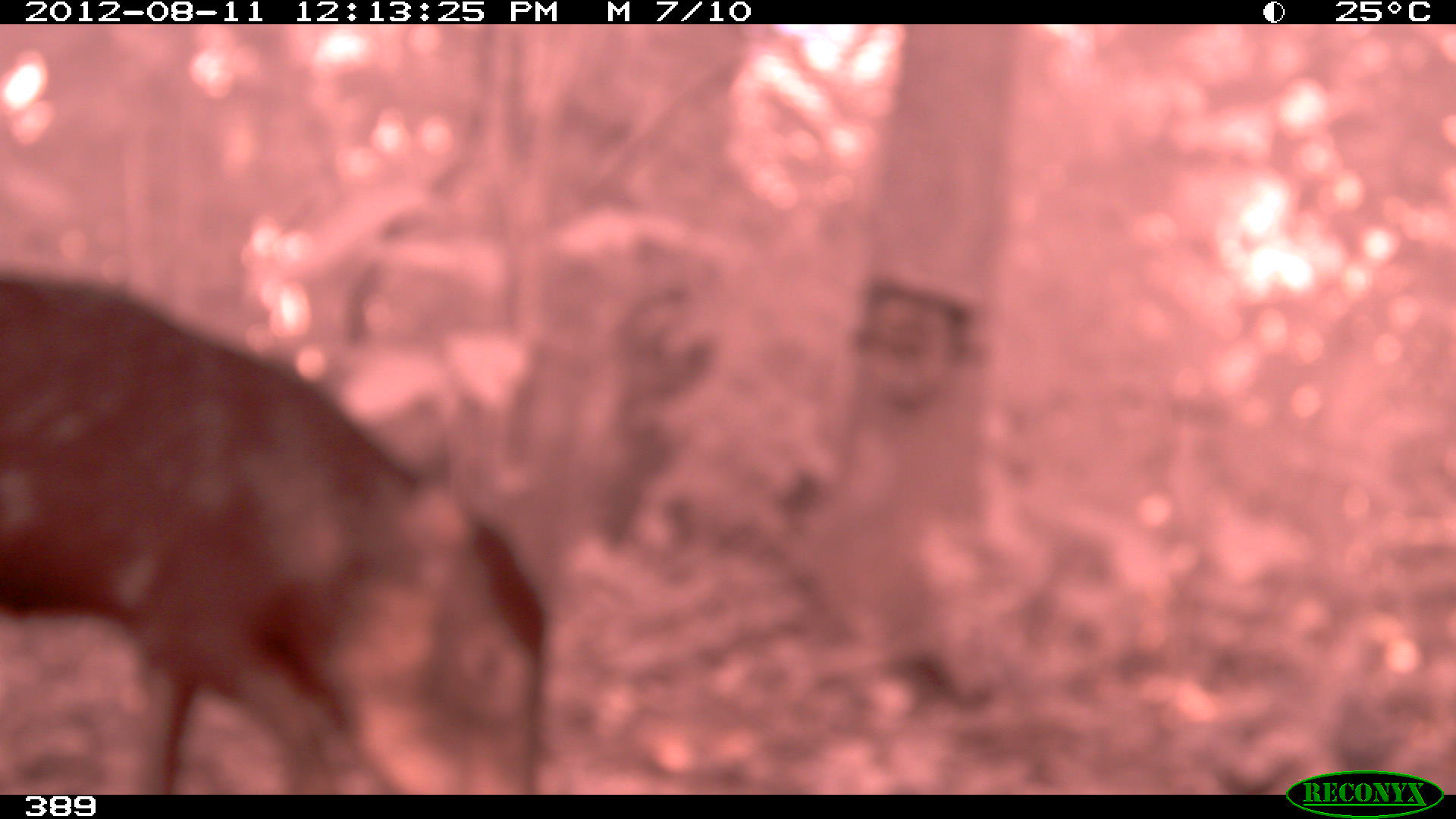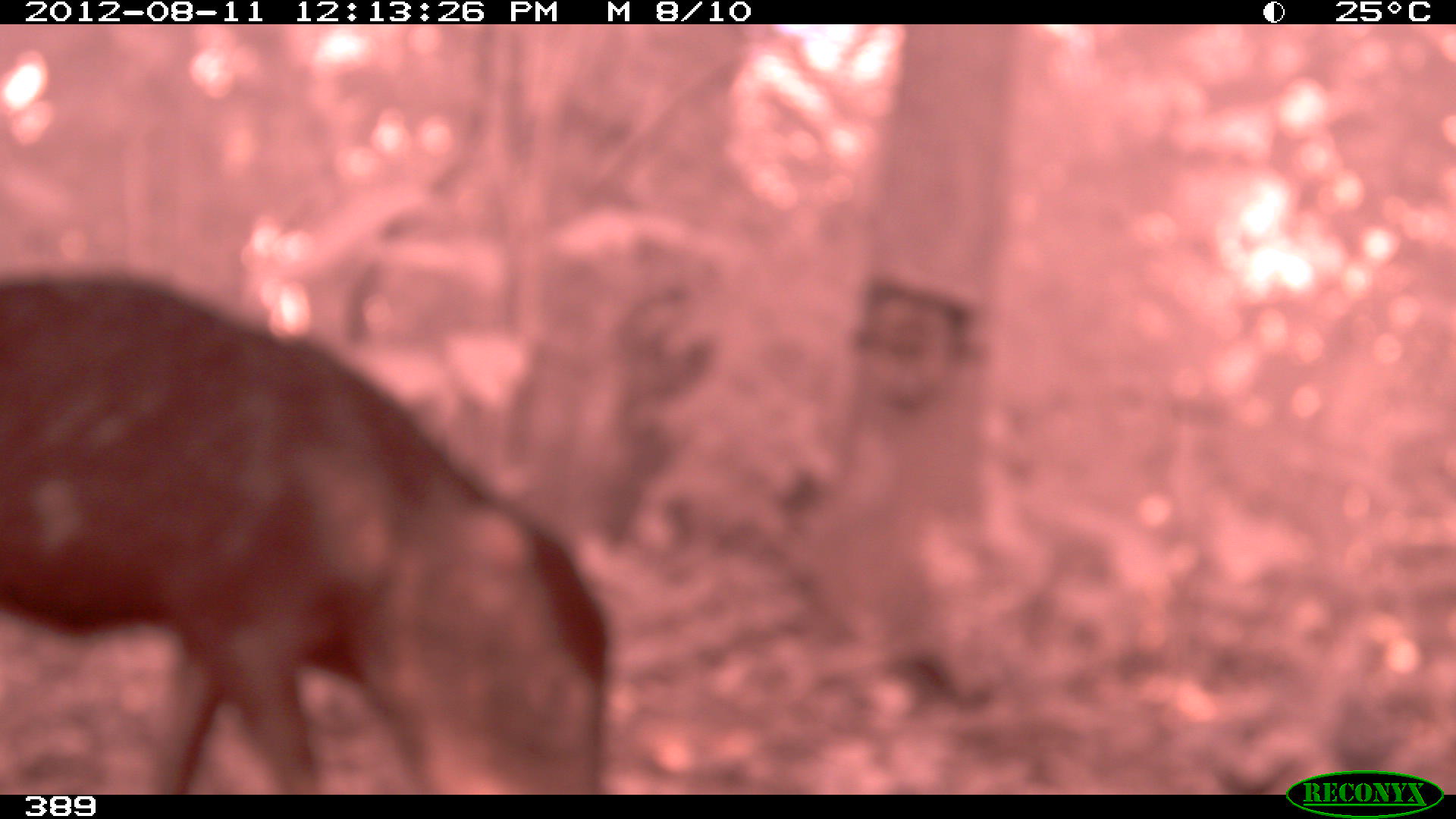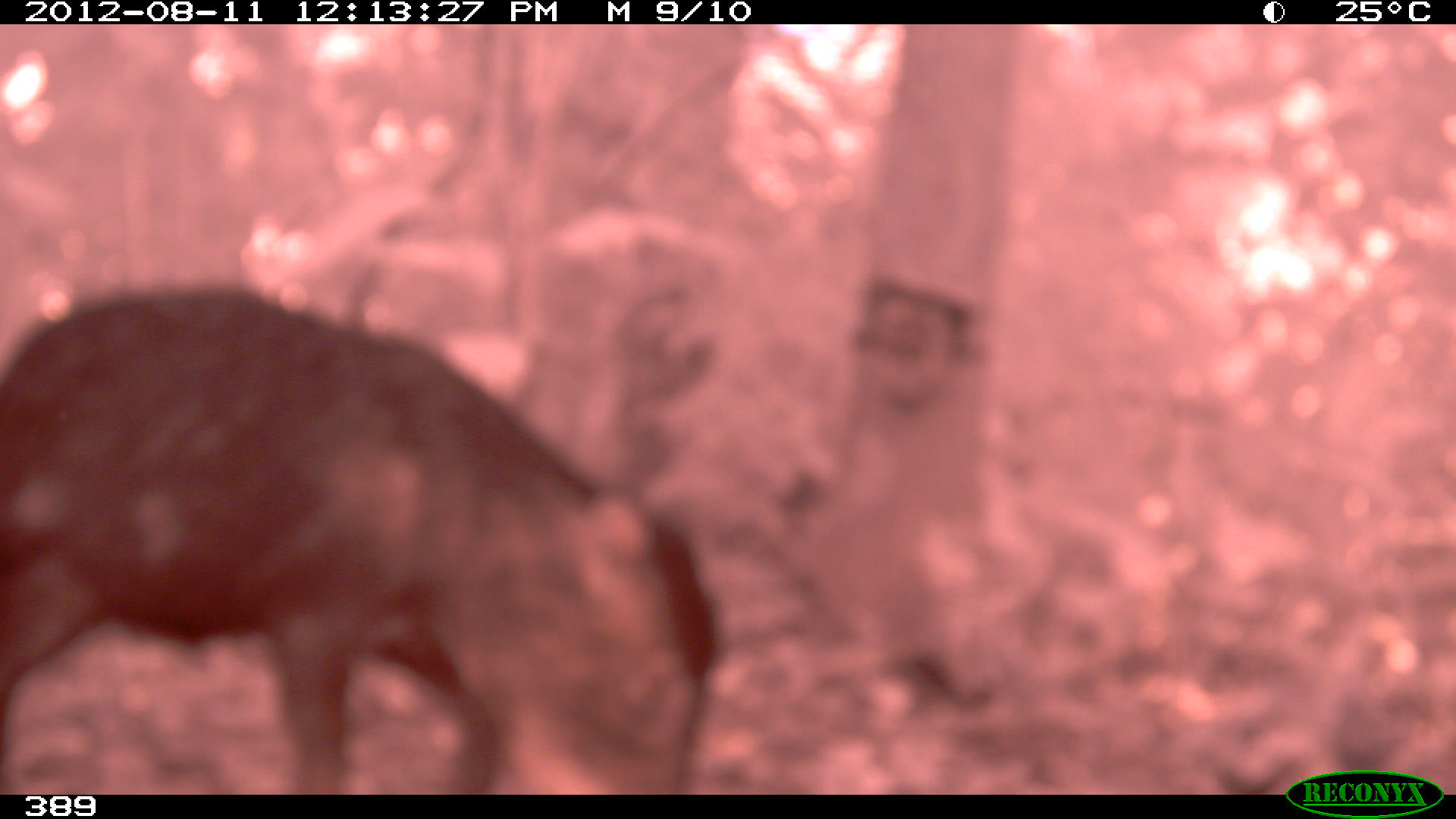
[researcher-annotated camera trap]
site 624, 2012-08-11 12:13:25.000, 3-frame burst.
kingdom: Animalia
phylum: Chordata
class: Mammalia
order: Artiodactyla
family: Tayassuidae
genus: Tayassu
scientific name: Tayassu pecari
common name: white-lipped peccary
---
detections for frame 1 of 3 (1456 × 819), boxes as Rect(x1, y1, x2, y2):
tayassu pecari: Rect(1, 274, 542, 794)